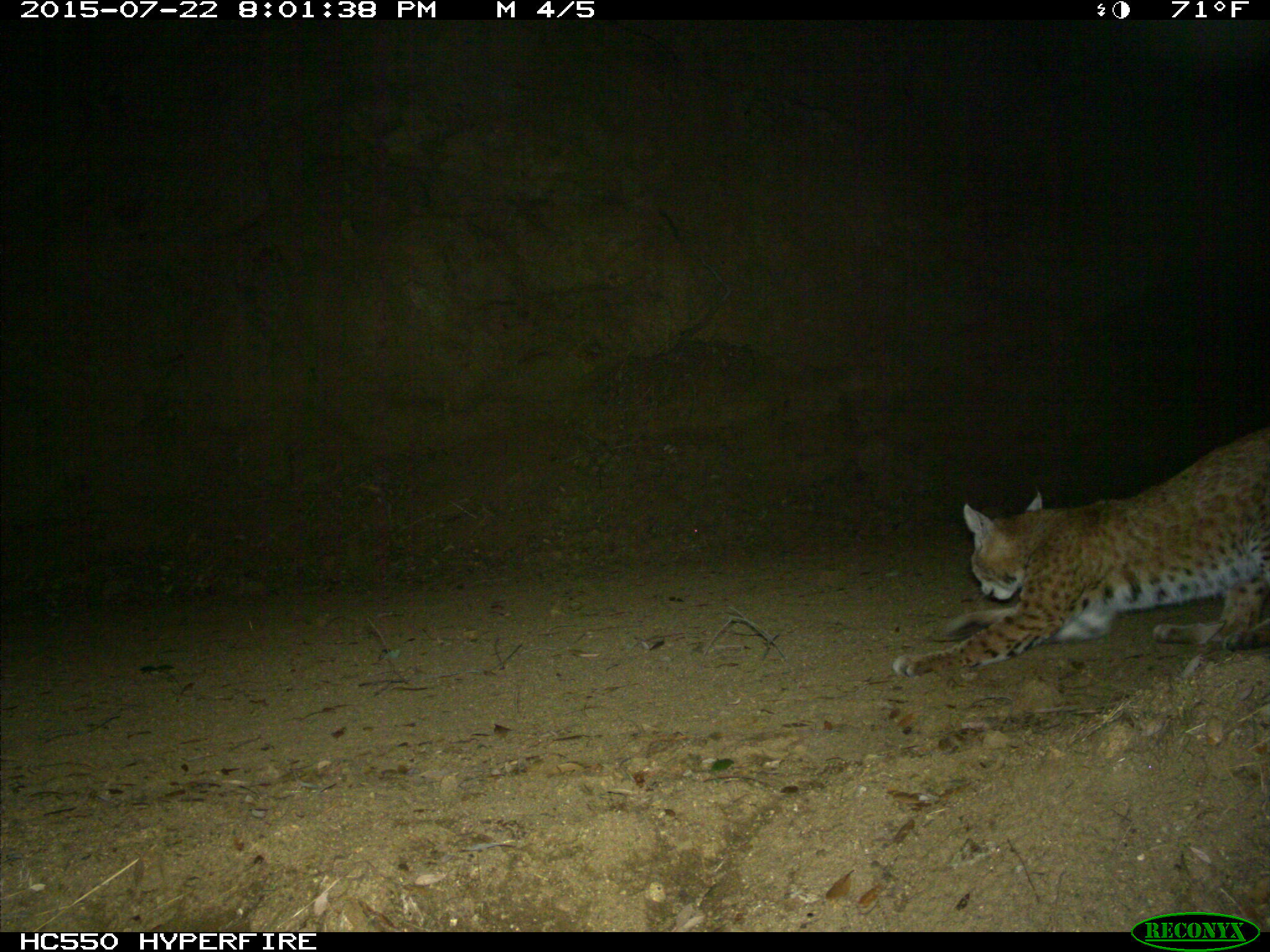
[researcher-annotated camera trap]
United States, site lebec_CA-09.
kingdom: Animalia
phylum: Chordata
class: Mammalia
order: Carnivora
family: Felidae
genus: Lynx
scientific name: Lynx rufus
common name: bobcat